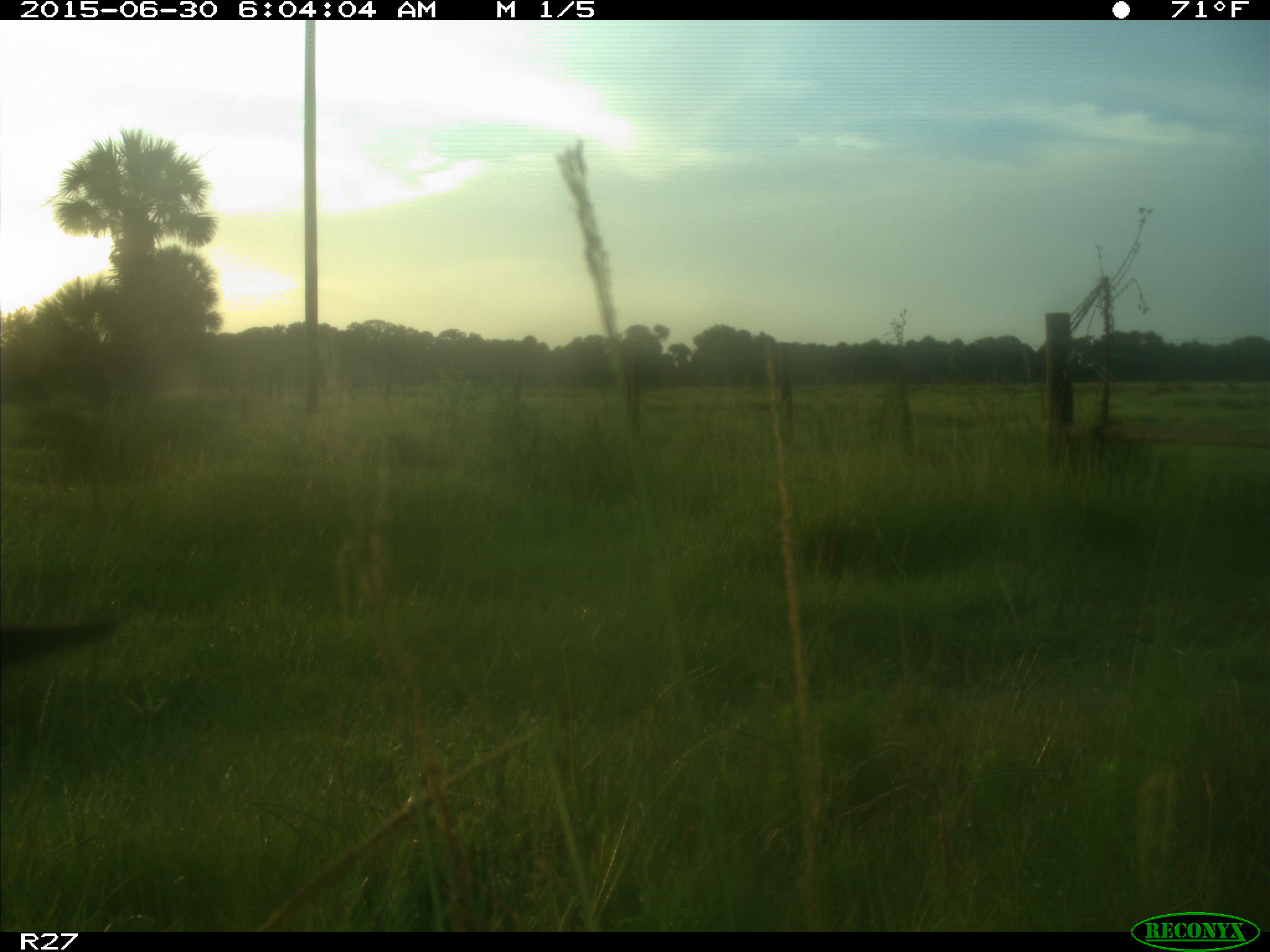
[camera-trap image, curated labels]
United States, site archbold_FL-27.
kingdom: Animalia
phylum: Chordata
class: Mammalia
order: Artiodactyla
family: Bovidae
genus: Bos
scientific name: Bos taurus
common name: domestic cow